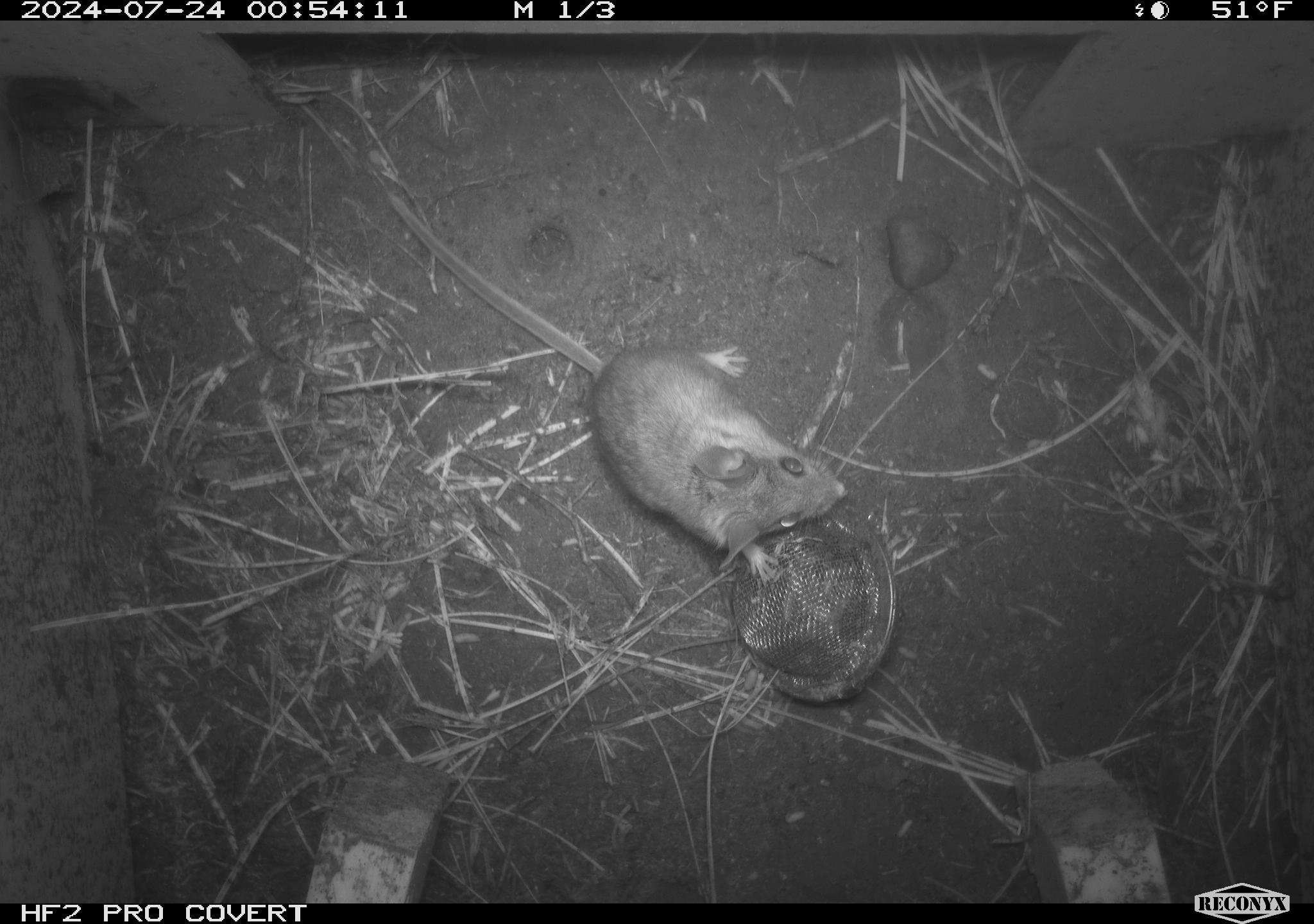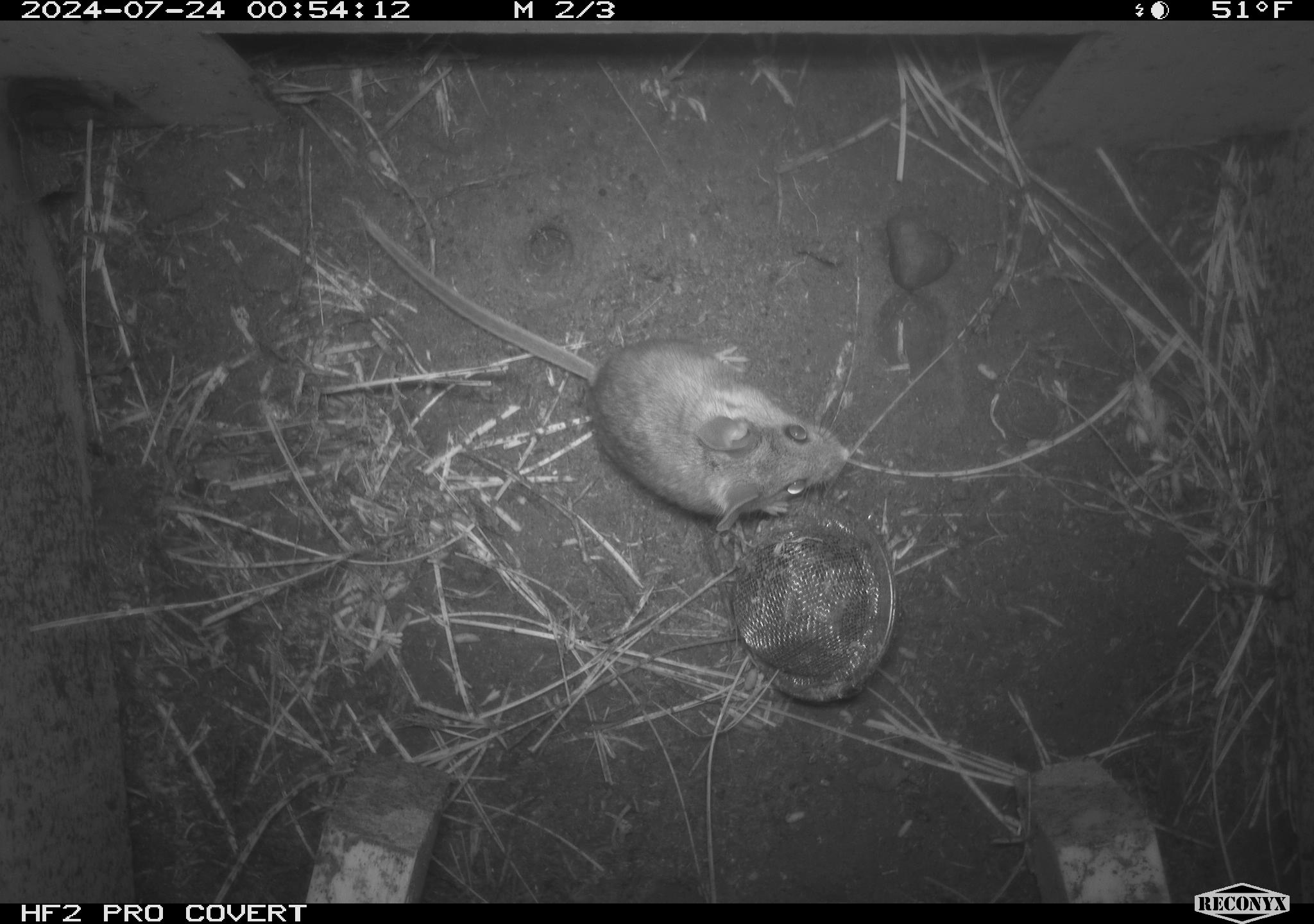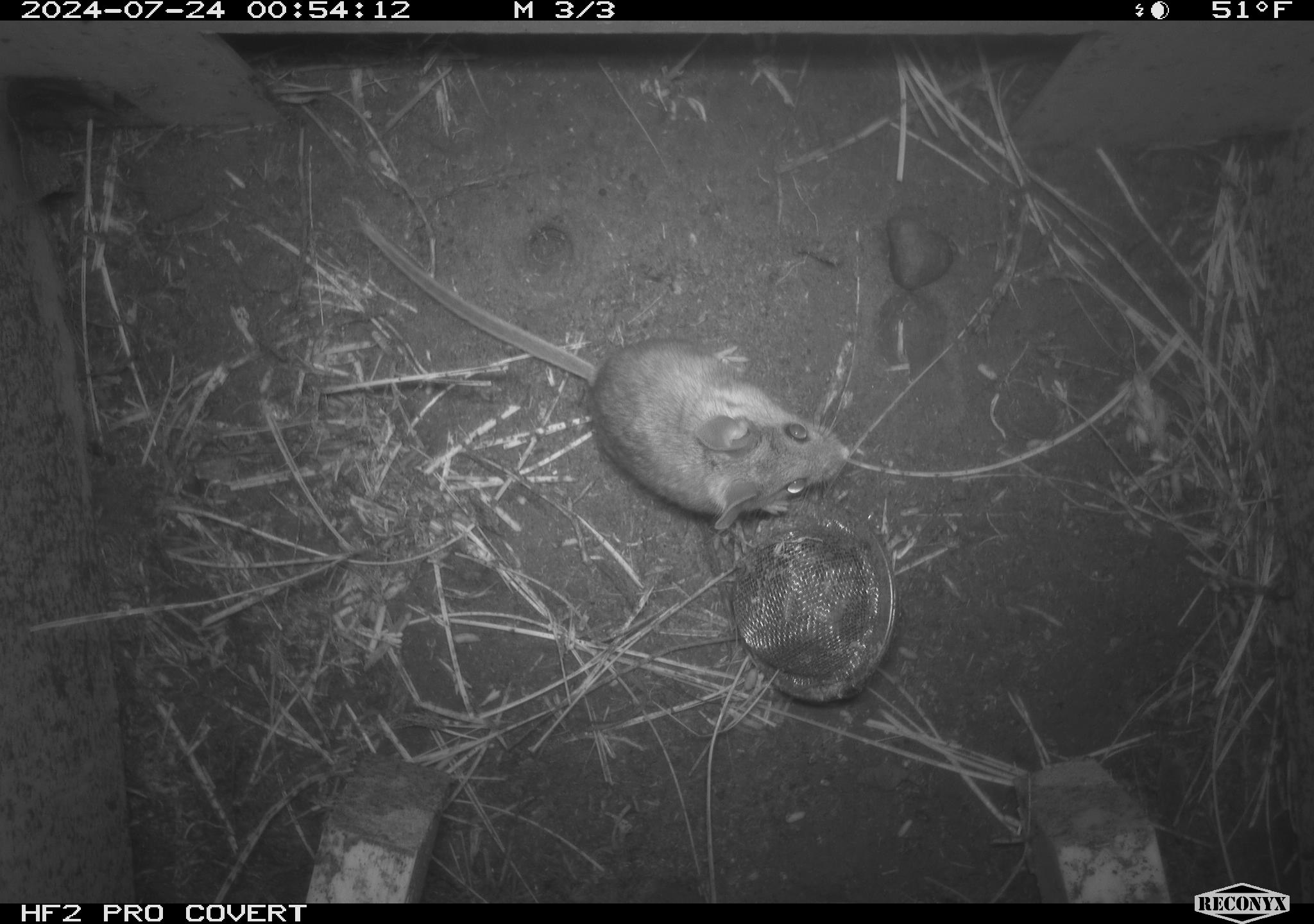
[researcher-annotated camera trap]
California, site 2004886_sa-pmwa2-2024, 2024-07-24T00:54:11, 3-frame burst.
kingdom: Animalia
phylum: Chordata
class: Mammalia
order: Rodentia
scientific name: Rodentia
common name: mouse species